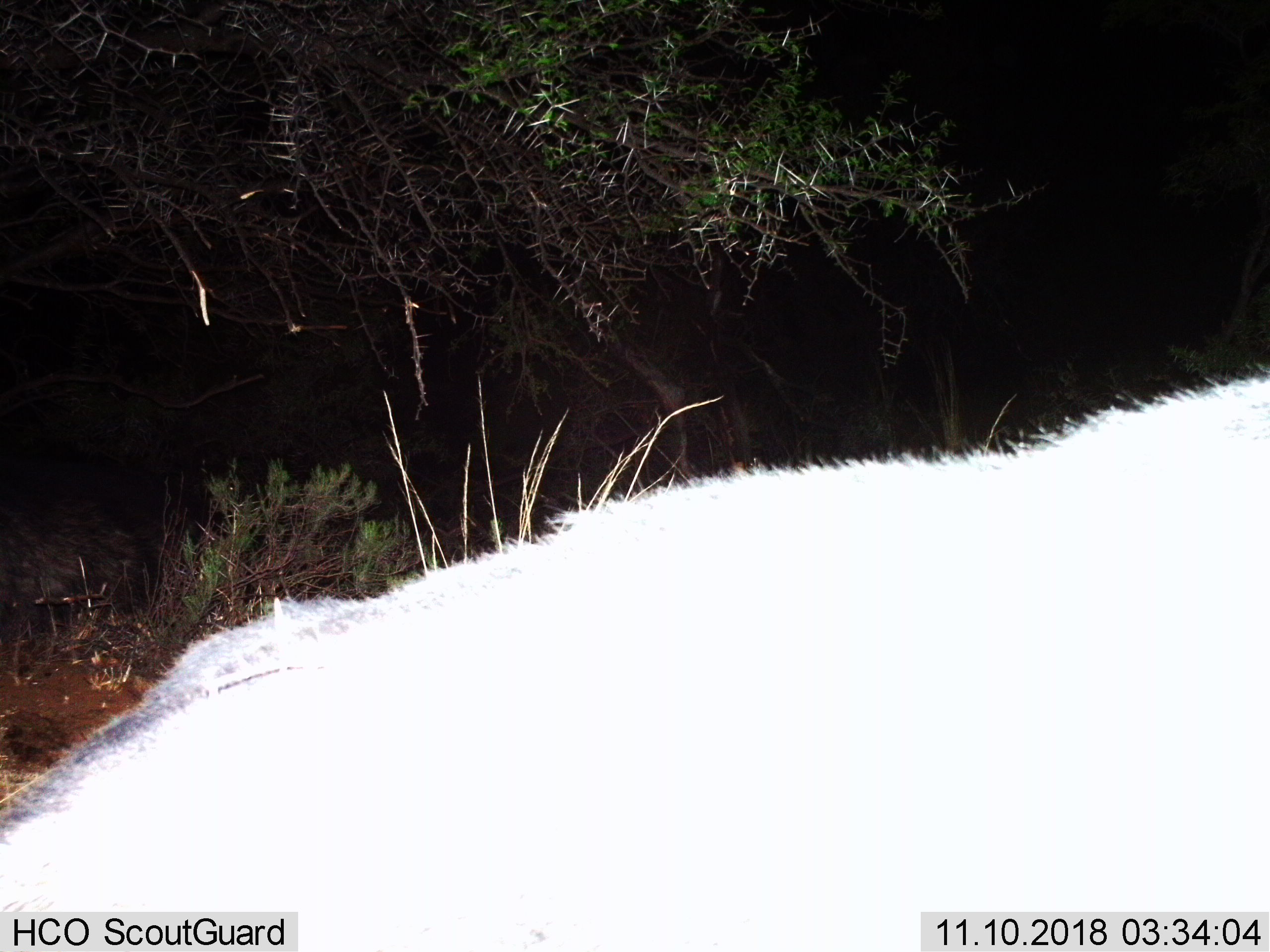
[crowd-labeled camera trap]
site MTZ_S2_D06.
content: unidentified animal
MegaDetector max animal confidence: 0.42